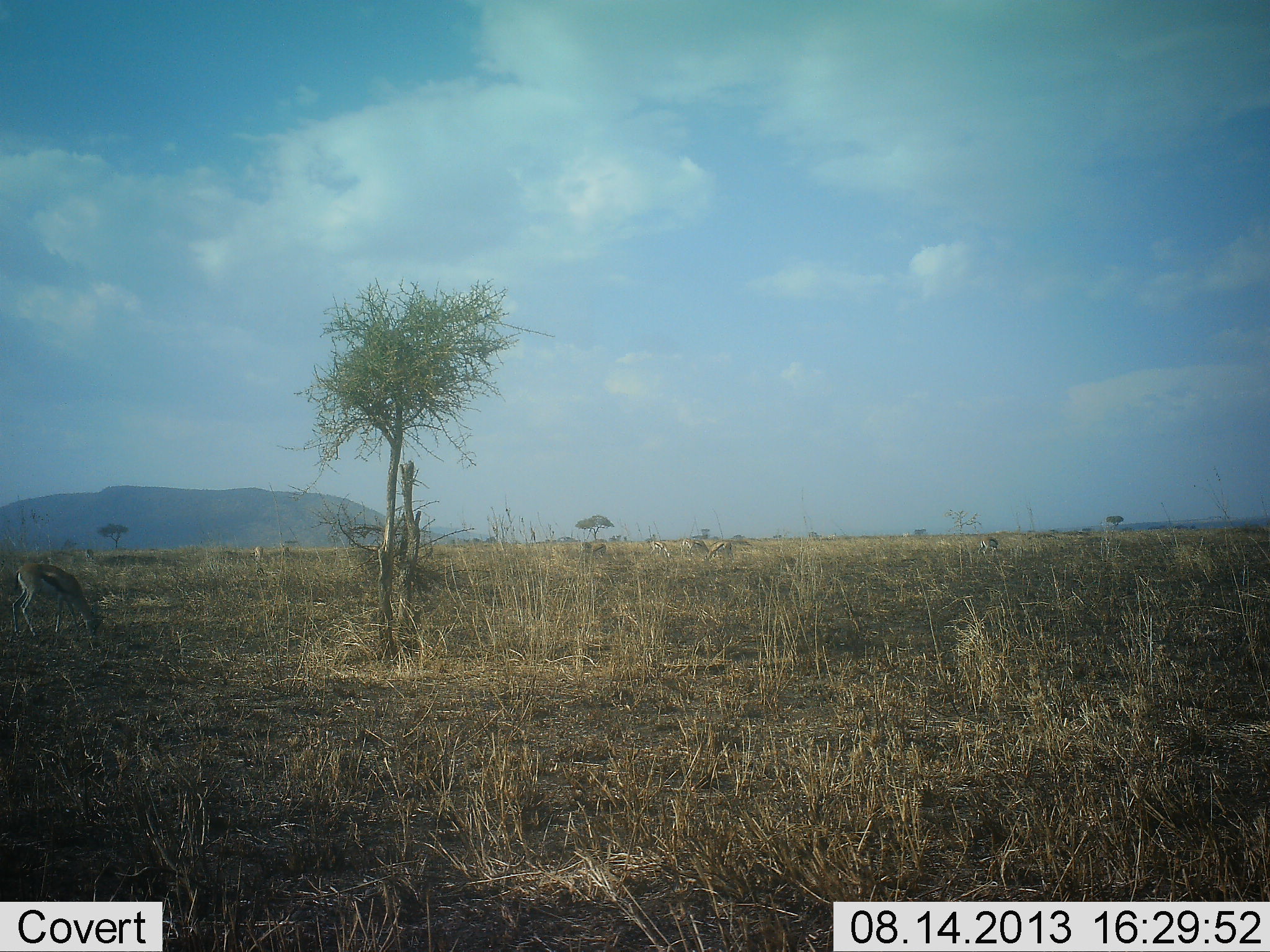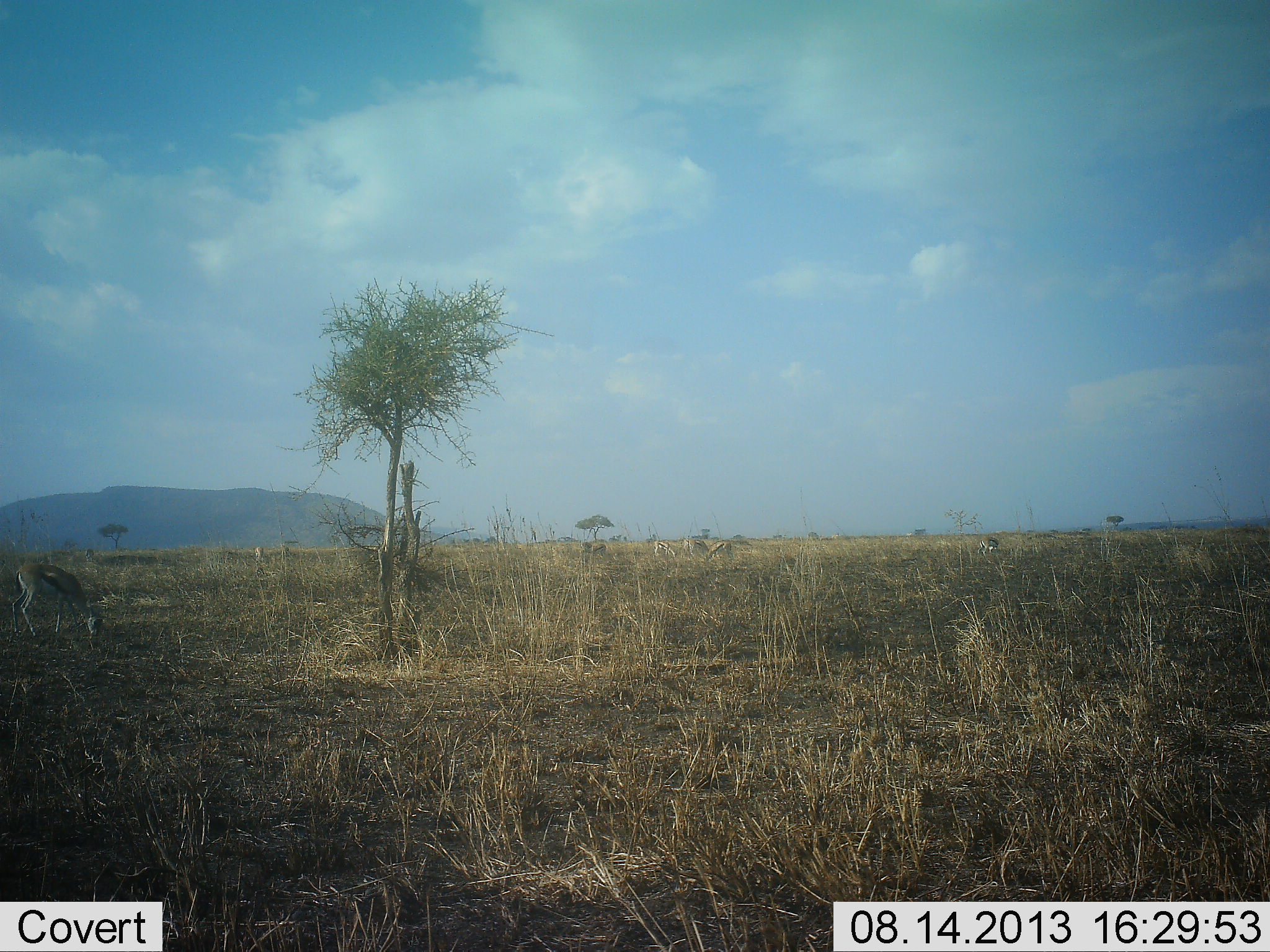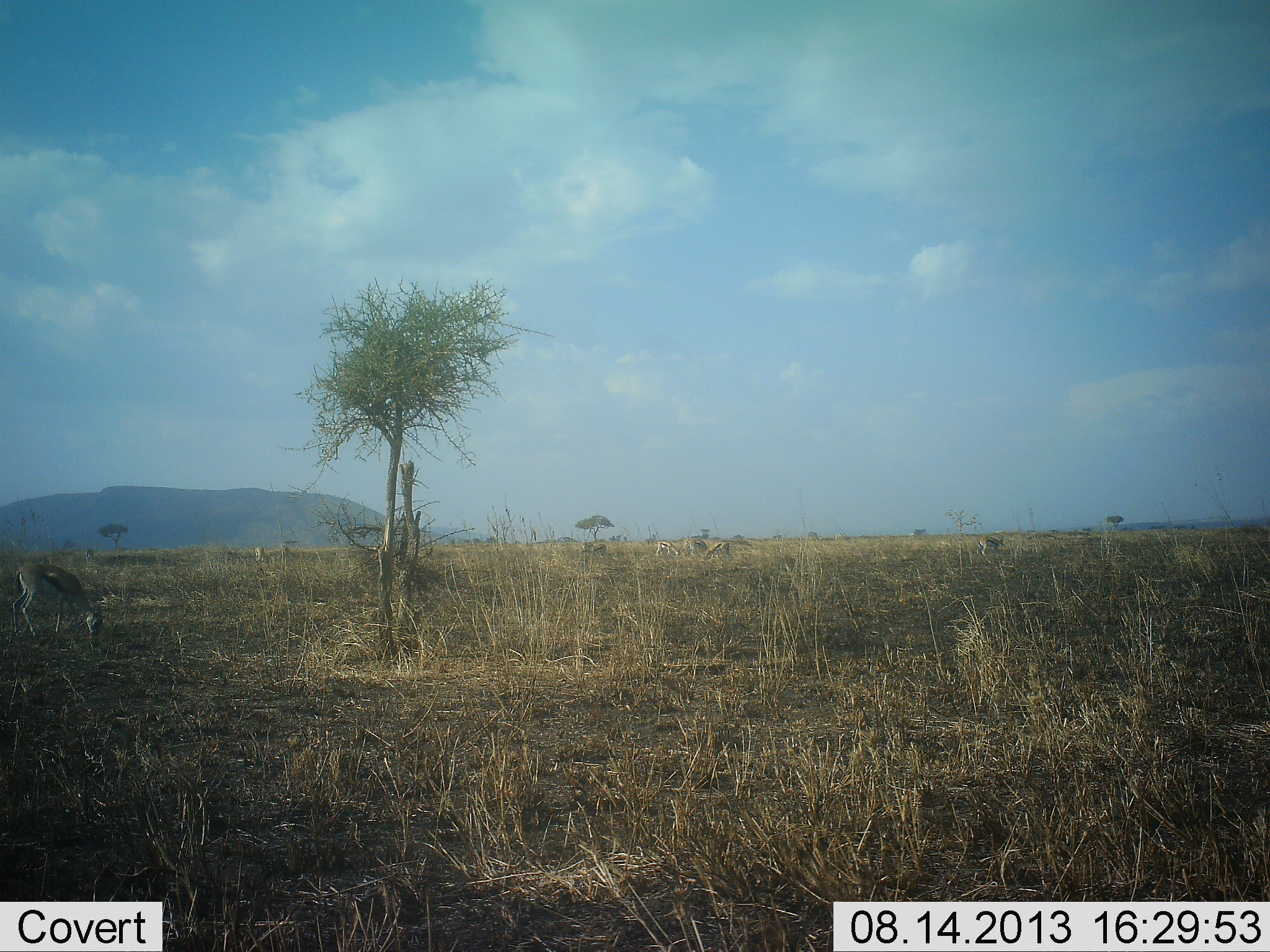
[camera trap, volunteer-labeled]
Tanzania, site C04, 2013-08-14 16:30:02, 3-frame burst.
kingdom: Animalia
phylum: Chordata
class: Mammalia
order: Artiodactyla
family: Bovidae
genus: Eudorcas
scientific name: Eudorcas thomsonii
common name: thomson's gazelle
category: gazellethomsons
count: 5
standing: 27%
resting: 0%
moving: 7%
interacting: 0%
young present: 0%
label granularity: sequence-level